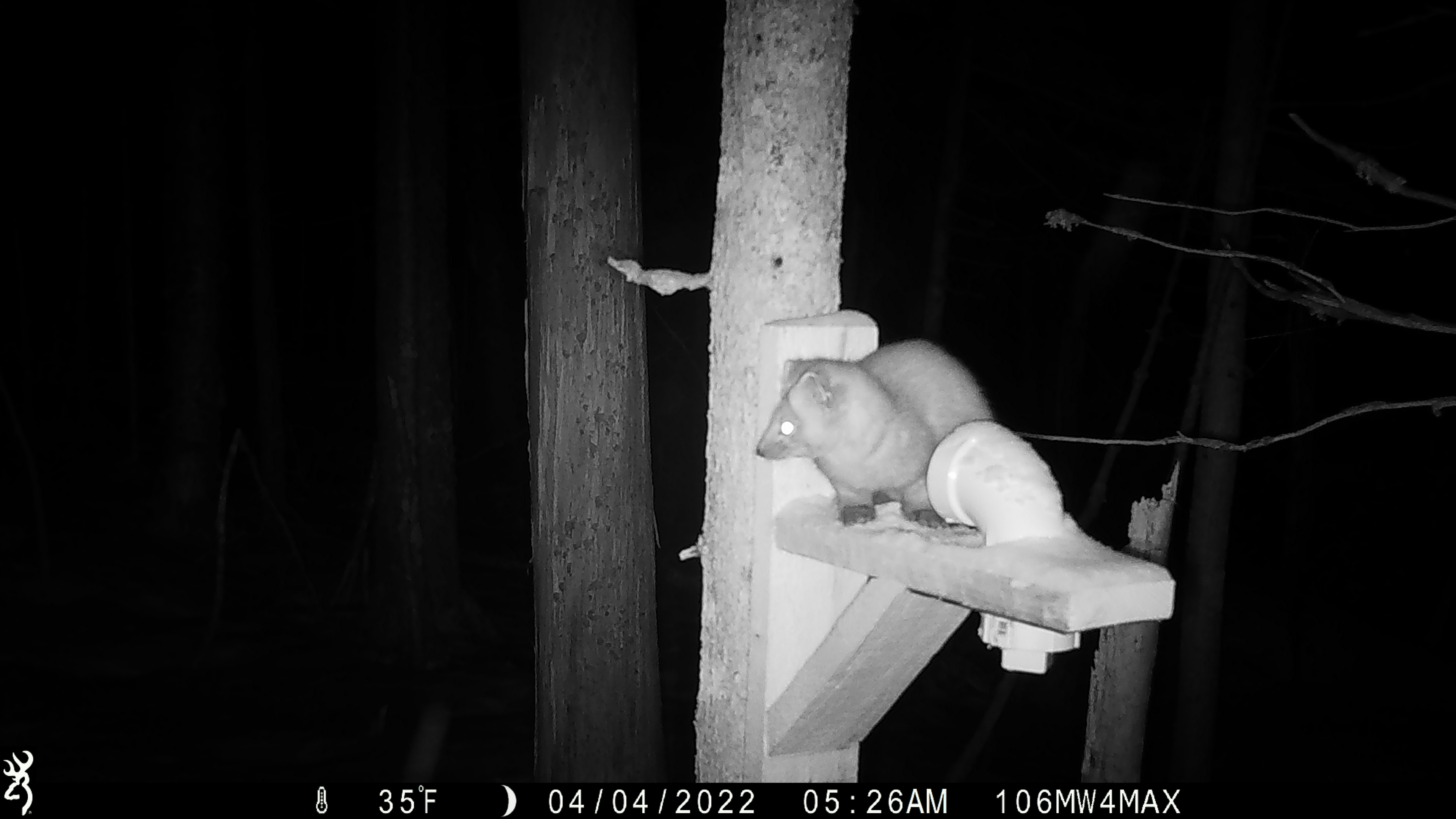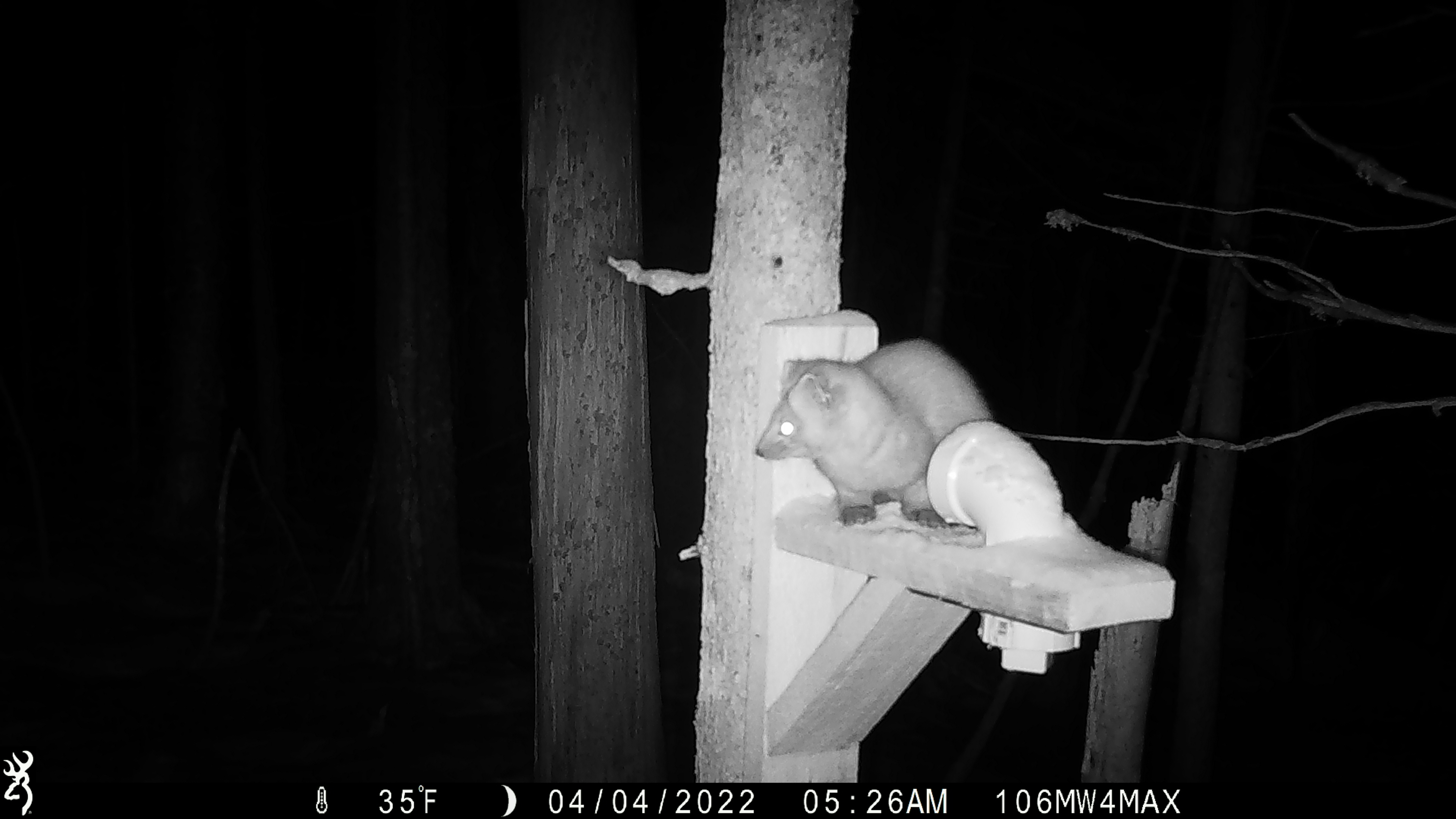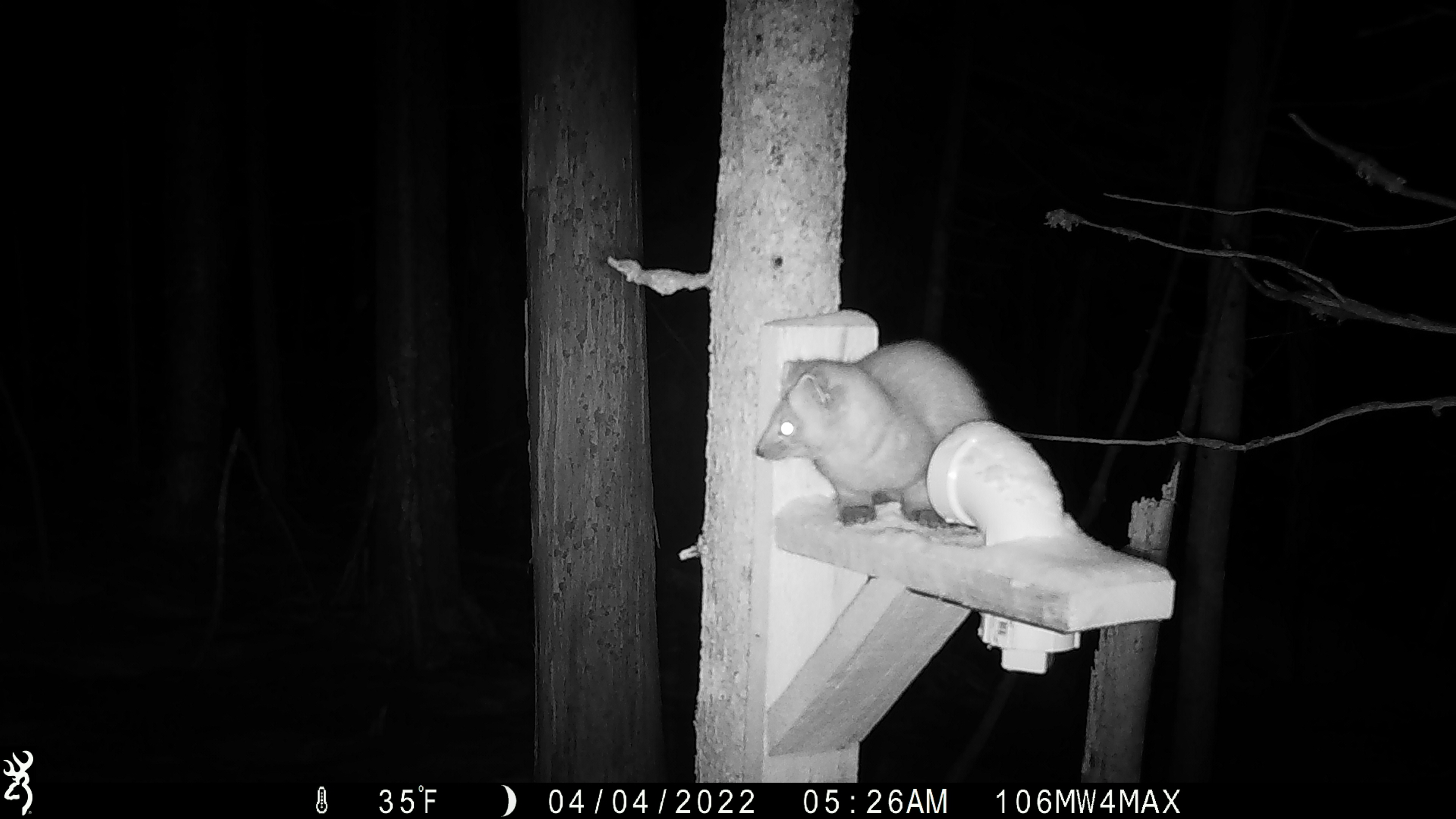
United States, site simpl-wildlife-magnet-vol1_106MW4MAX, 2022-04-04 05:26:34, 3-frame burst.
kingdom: Animalia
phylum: Chordata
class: Mammalia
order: Carnivora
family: Mustelidae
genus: Martes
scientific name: Martes americana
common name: american marten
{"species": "american marten (Martes americana)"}